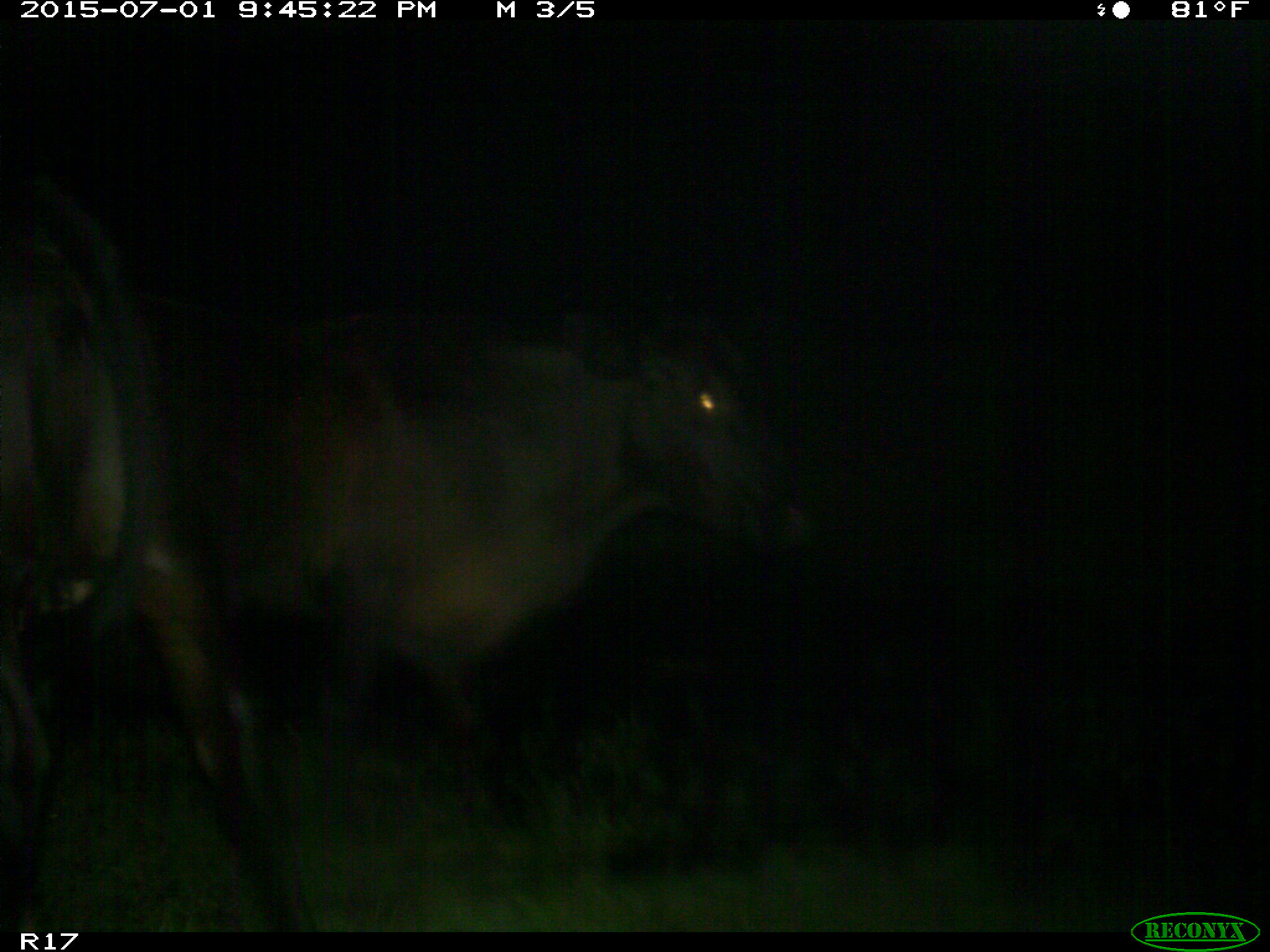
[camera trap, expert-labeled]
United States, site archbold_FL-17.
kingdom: Animalia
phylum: Chordata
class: Mammalia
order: Artiodactyla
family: Bovidae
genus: Bos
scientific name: Bos taurus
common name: domestic cow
Bos taurus (domestic cow).